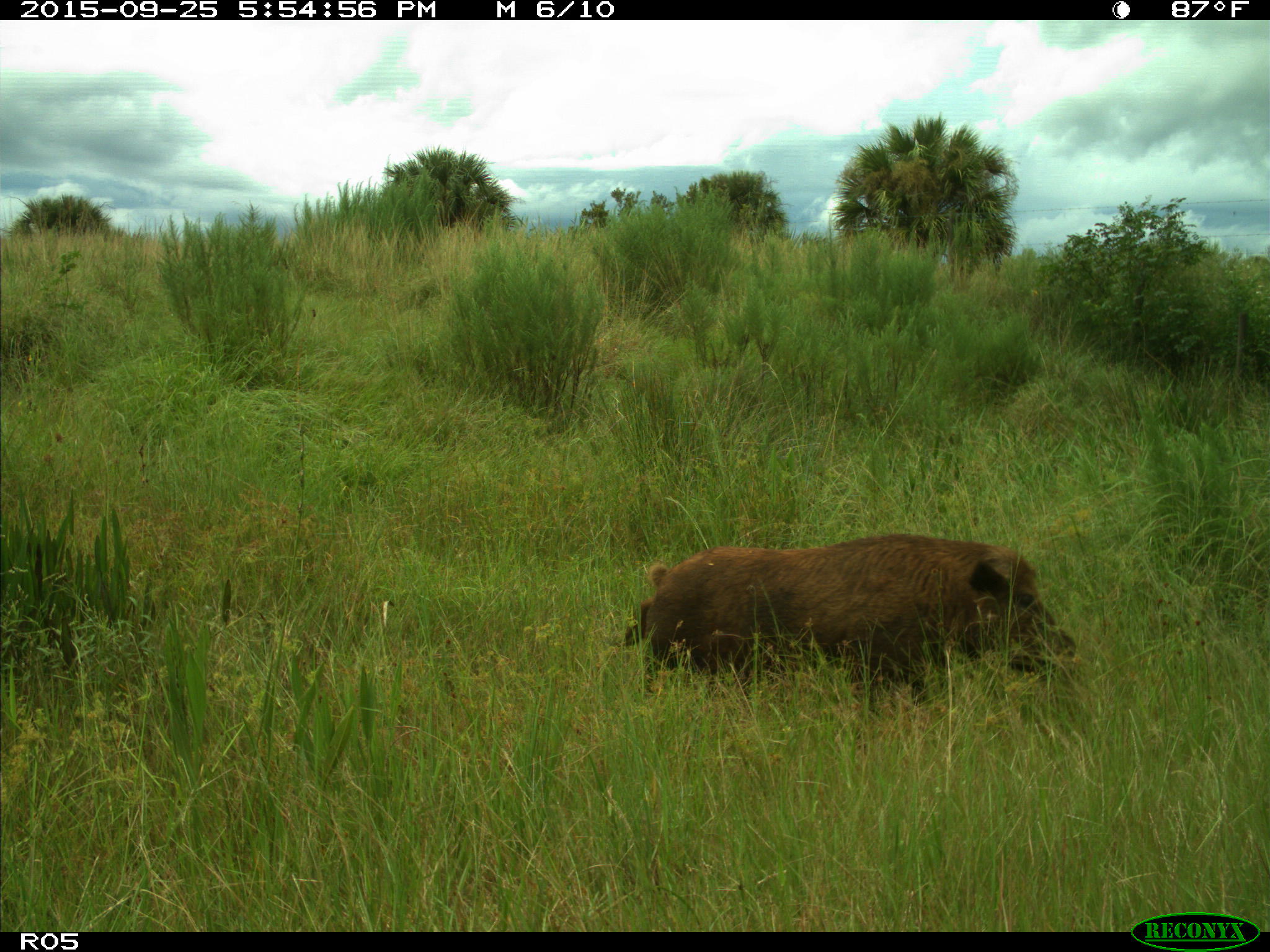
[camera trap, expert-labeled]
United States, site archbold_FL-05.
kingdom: Animalia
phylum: Chordata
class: Mammalia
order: Artiodactyla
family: Suidae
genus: Sus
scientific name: Sus scrofa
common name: wild boar